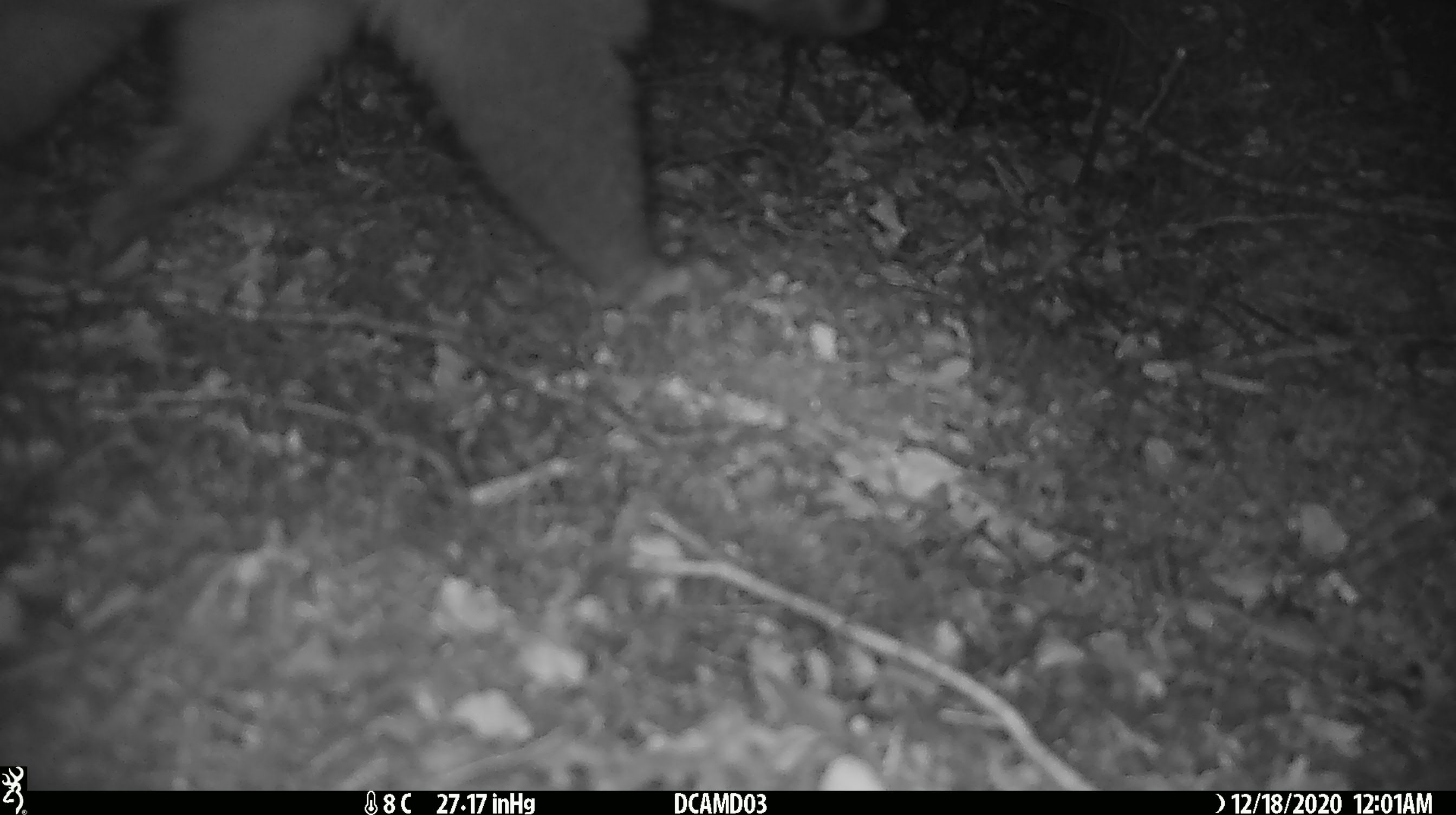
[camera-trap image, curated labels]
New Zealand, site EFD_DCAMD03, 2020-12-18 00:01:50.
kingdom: Animalia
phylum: Chordata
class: Mammalia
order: Diprotodontia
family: Phalangeridae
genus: Trichosurus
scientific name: Trichosurus vulpecula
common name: common brushtail possum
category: possum